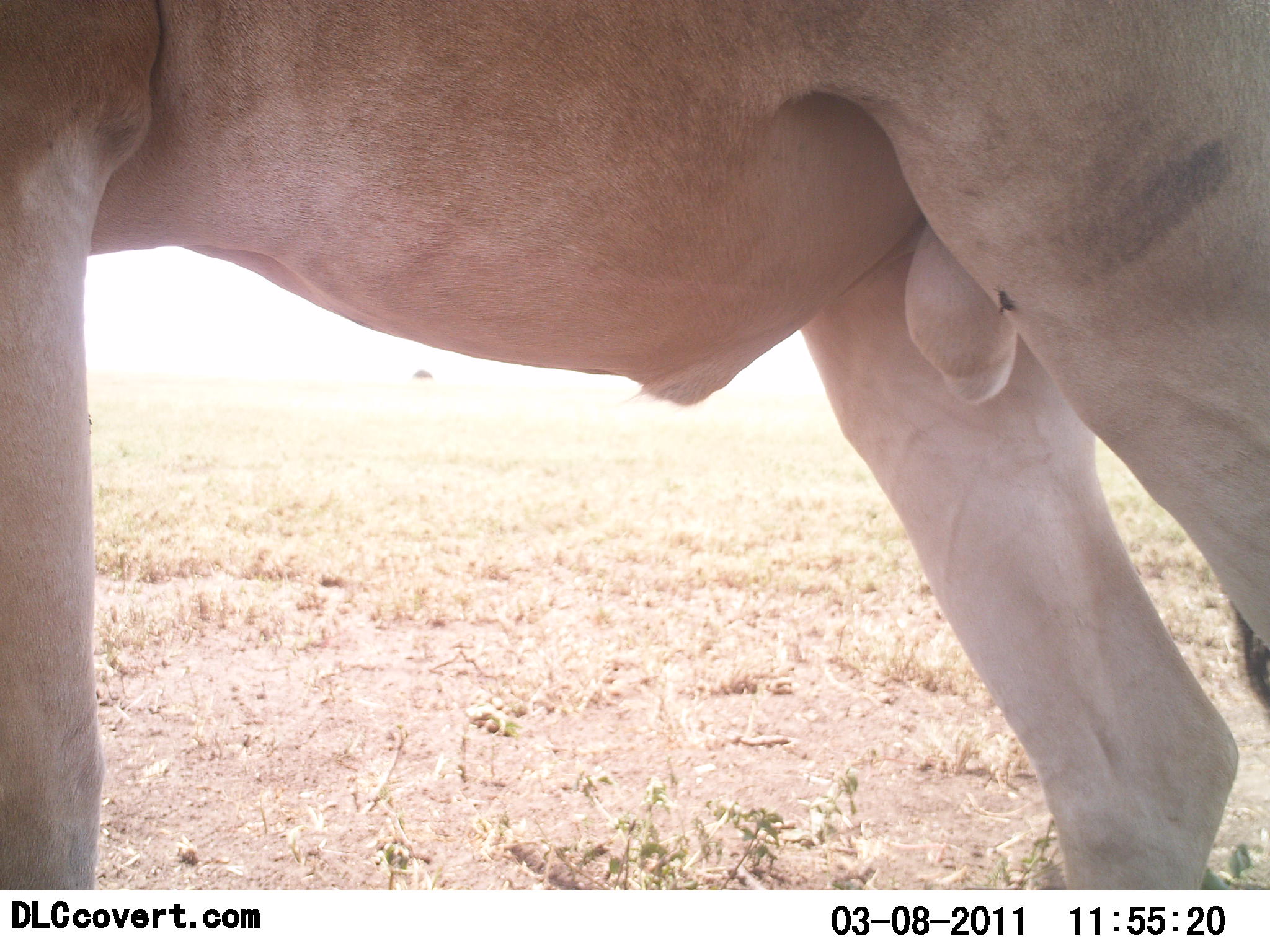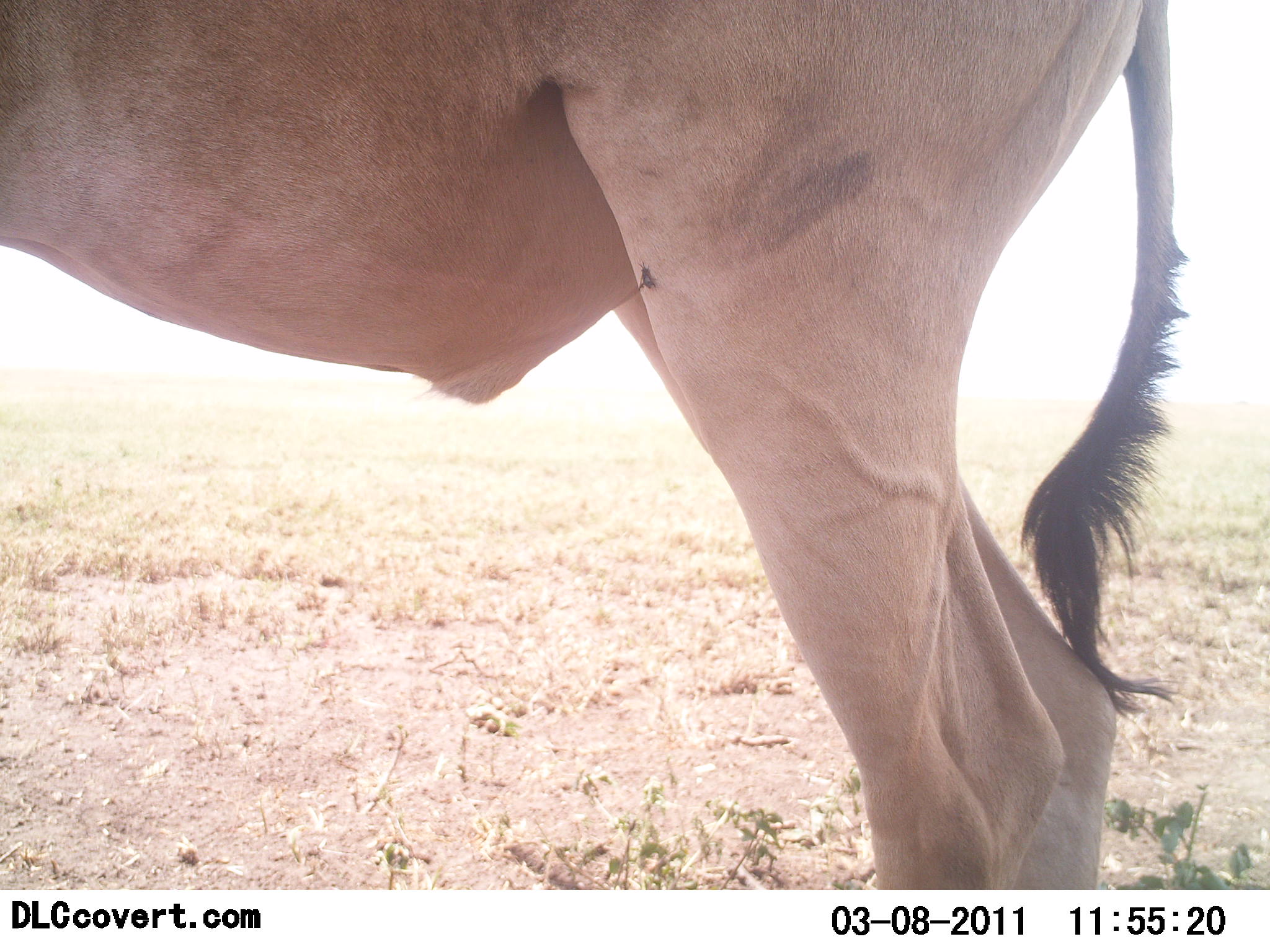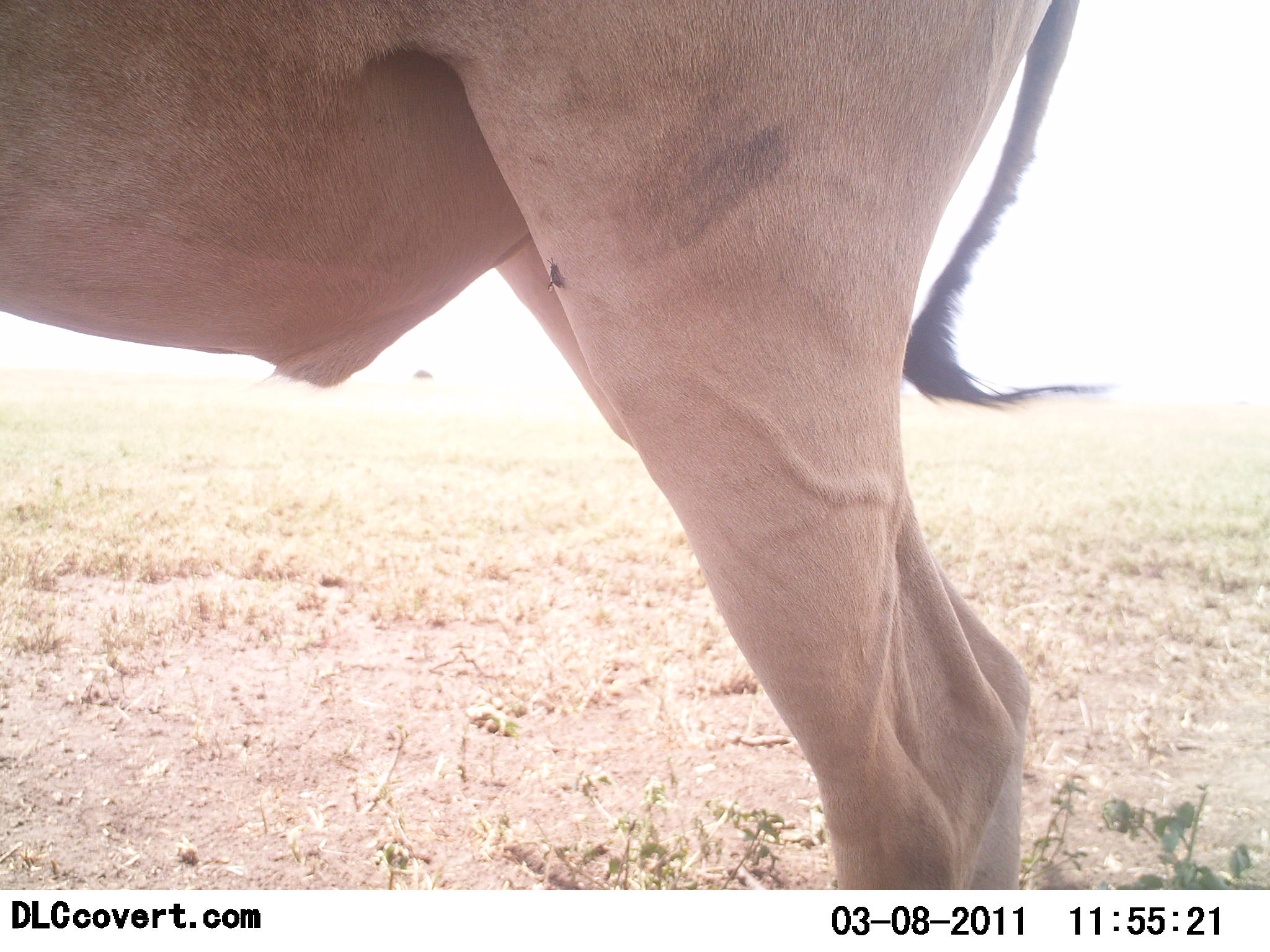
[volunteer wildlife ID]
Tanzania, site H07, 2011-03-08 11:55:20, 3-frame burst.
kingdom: Animalia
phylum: Chordata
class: Mammalia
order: Artiodactyla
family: Bovidae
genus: Alcelaphus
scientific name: Alcelaphus buselaphus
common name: hartebeest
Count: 1.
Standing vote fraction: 100%.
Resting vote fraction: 0%.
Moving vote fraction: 0%.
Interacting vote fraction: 0%.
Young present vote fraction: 0%.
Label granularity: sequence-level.